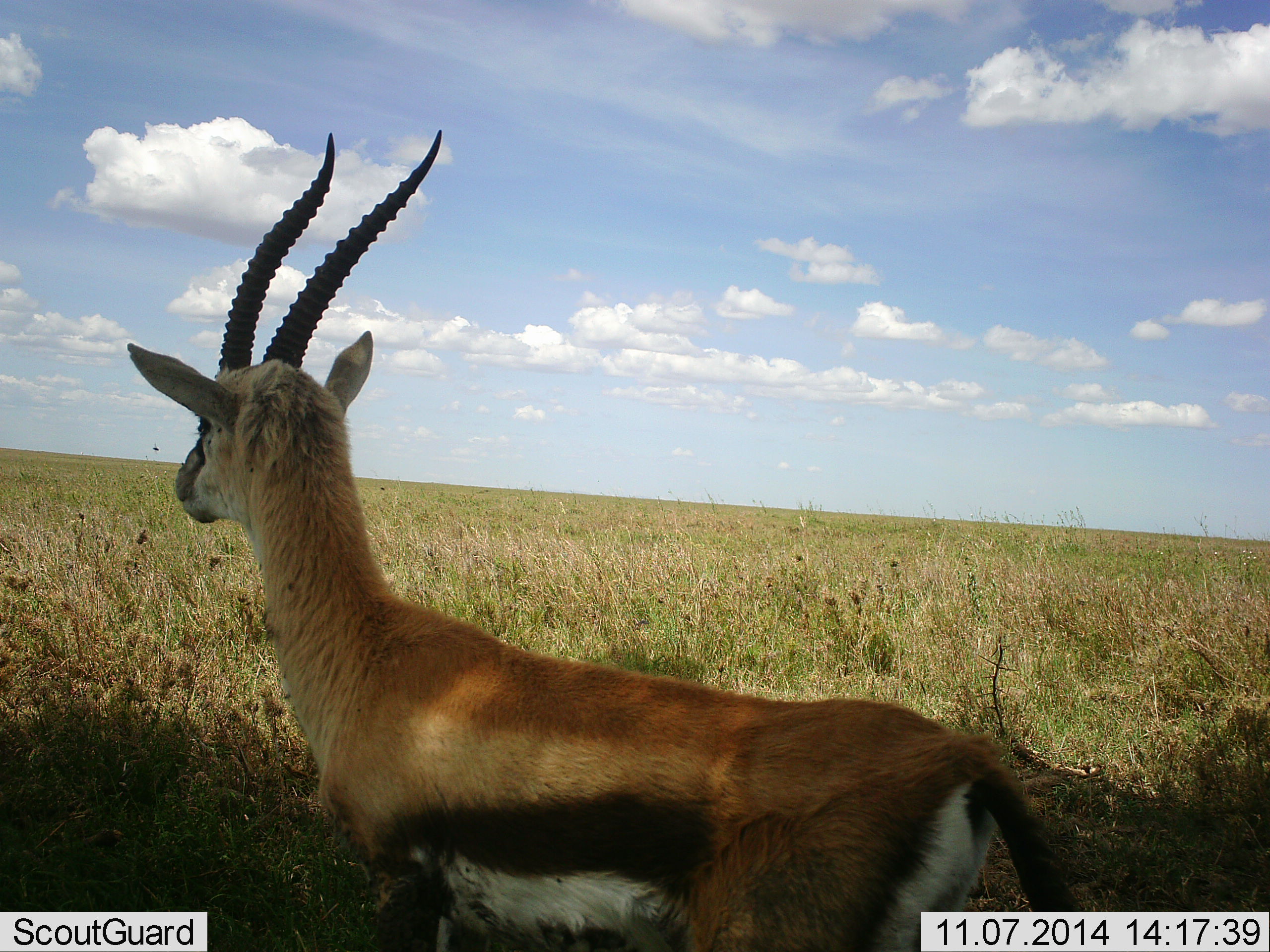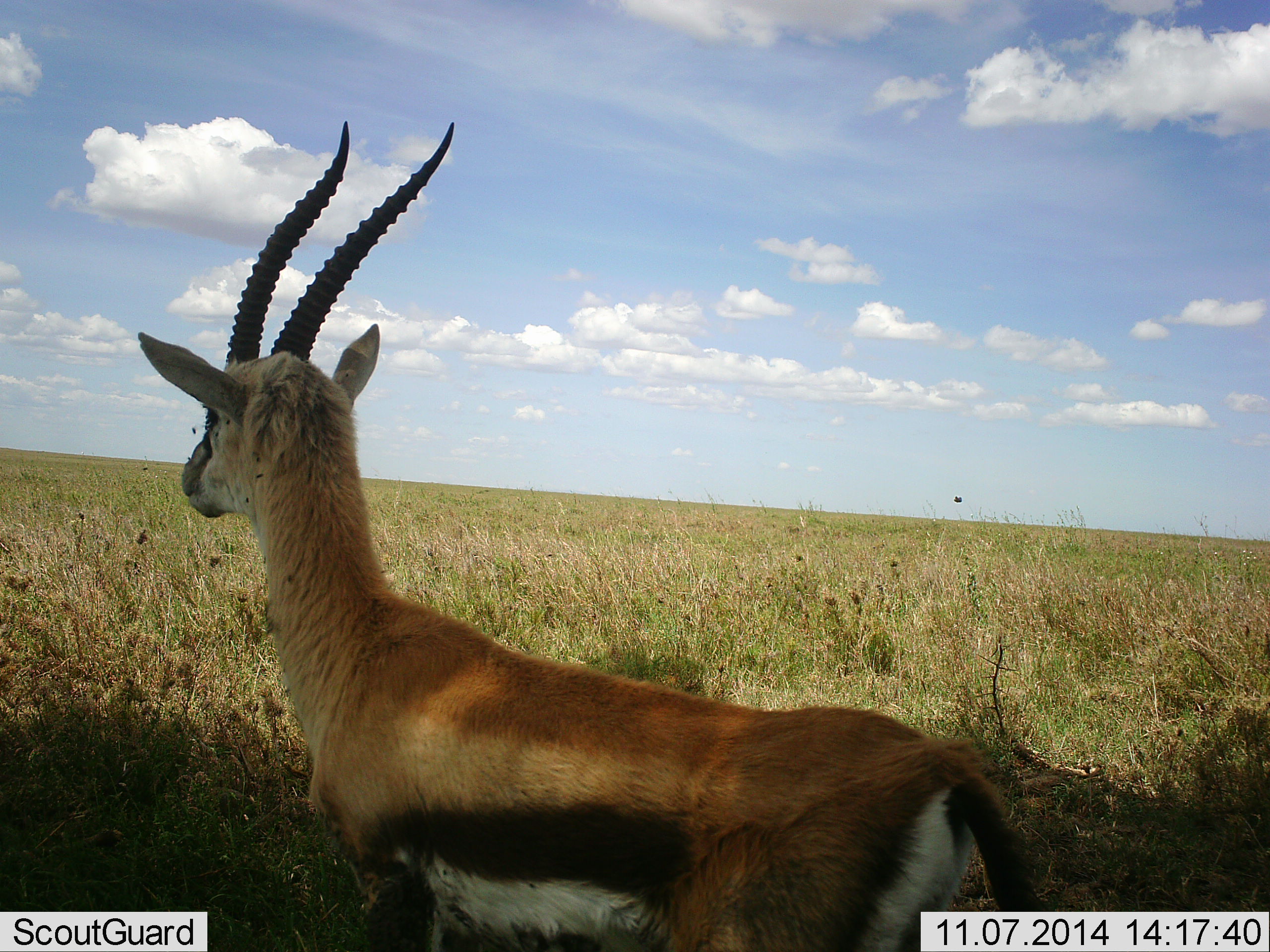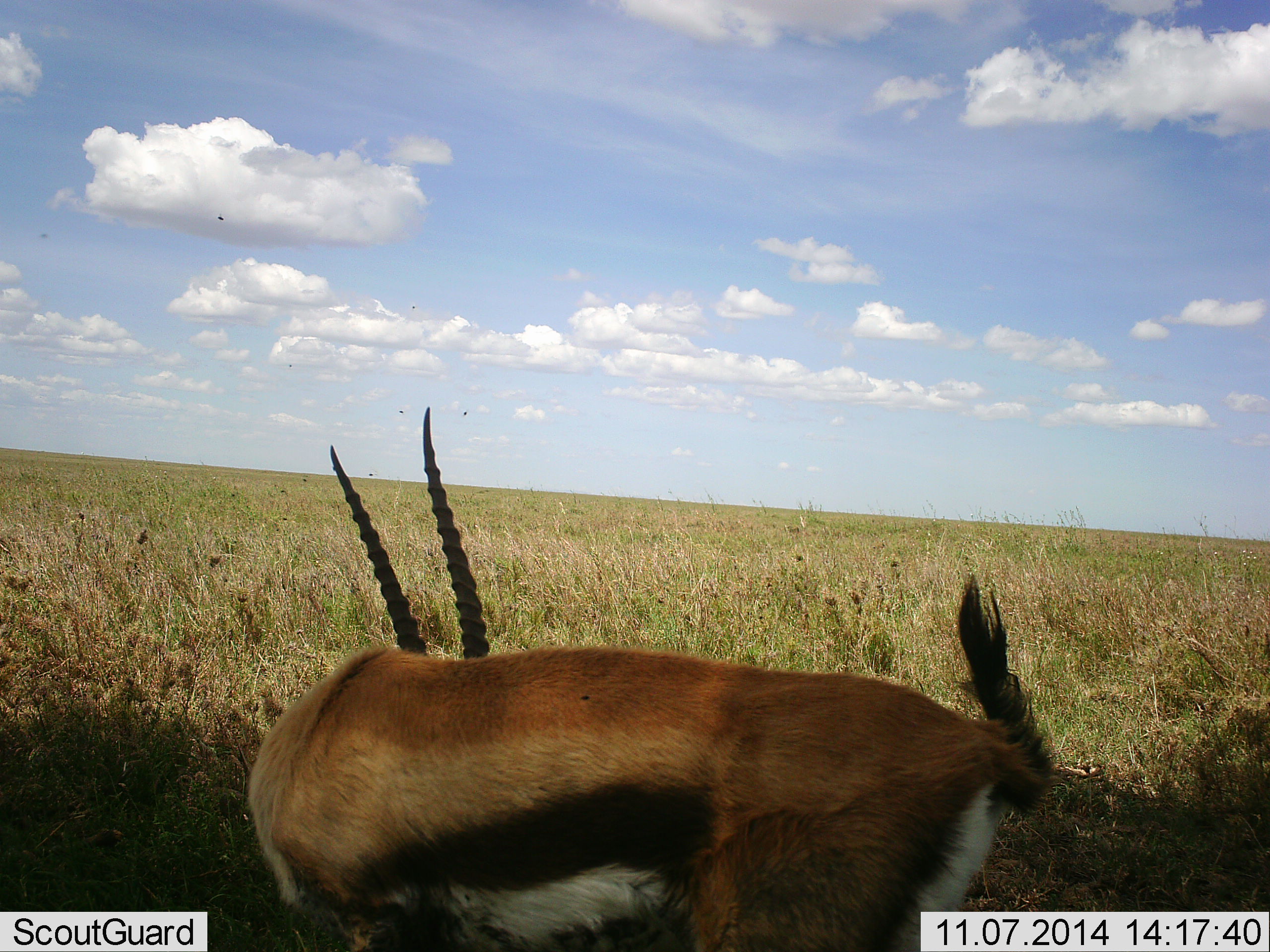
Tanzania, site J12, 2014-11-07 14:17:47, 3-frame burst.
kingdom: Animalia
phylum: Chordata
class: Mammalia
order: Artiodactyla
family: Bovidae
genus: Eudorcas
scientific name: Eudorcas thomsonii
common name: thomson's gazelle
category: gazellethomsons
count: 1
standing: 100%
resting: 0%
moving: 0%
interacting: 0%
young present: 0%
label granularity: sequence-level